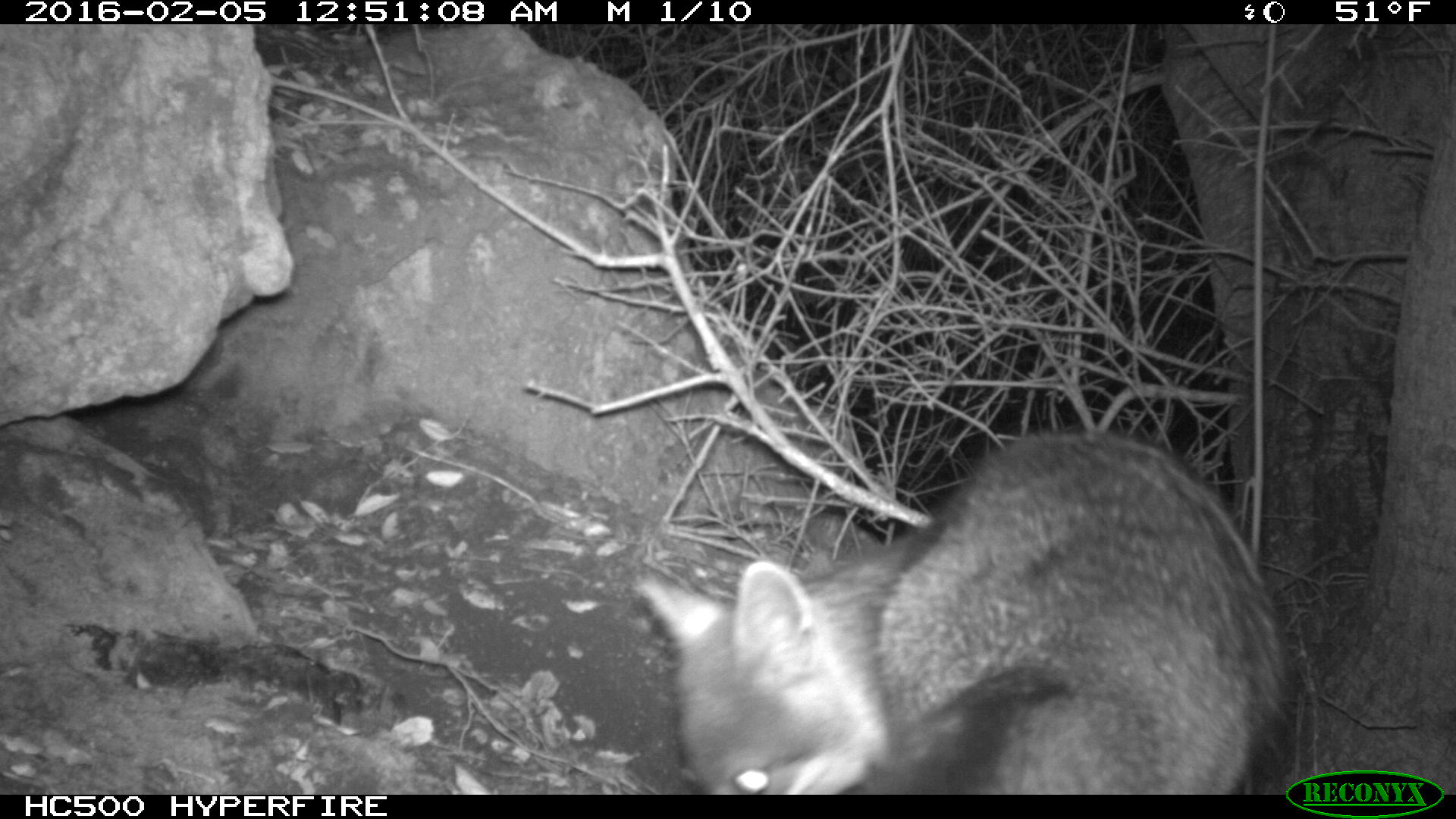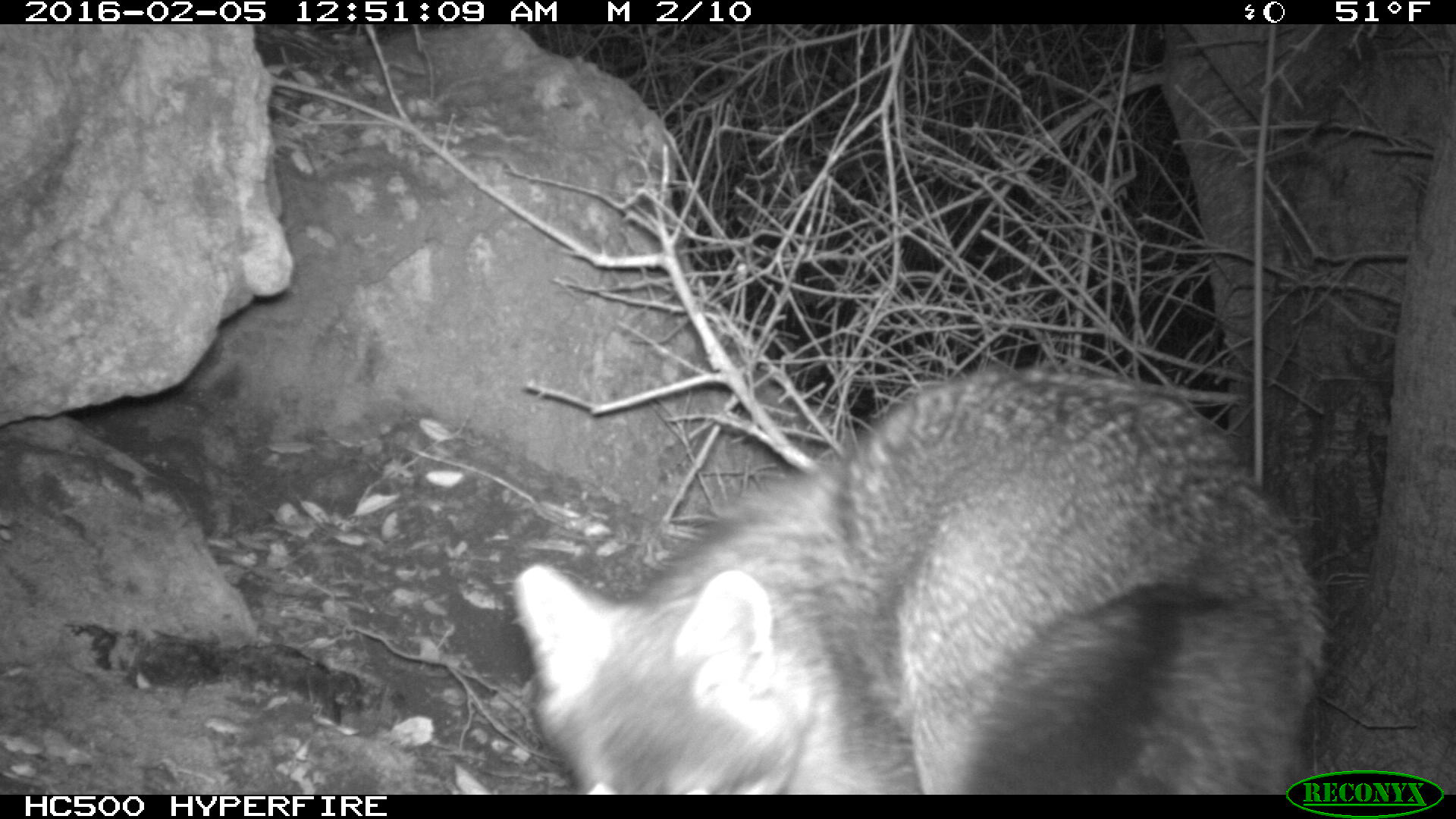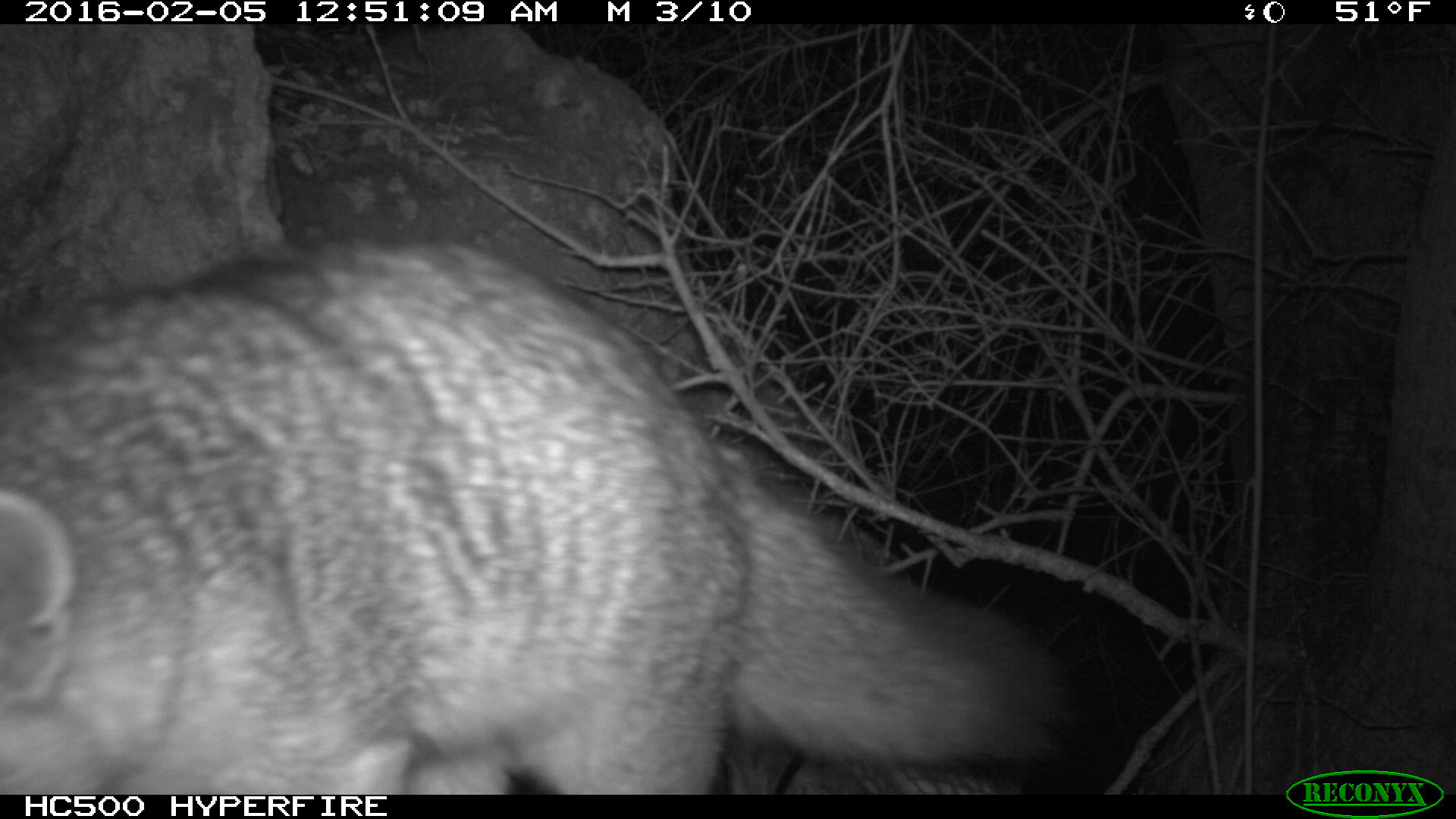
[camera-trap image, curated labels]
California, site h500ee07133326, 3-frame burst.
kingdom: Animalia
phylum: Chordata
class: Mammalia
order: Carnivora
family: Canidae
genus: Urocyon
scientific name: Urocyon littoralis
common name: island fox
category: fox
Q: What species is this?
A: Fox (island fox) (Urocyon littoralis).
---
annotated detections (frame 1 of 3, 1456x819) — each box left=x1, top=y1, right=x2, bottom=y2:
fox: left=629, top=428, right=1294, bottom=793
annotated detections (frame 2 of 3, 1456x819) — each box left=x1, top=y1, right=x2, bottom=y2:
fox: left=510, top=366, right=1334, bottom=794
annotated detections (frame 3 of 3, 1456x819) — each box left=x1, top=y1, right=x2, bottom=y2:
fox: left=0, top=234, right=1091, bottom=794